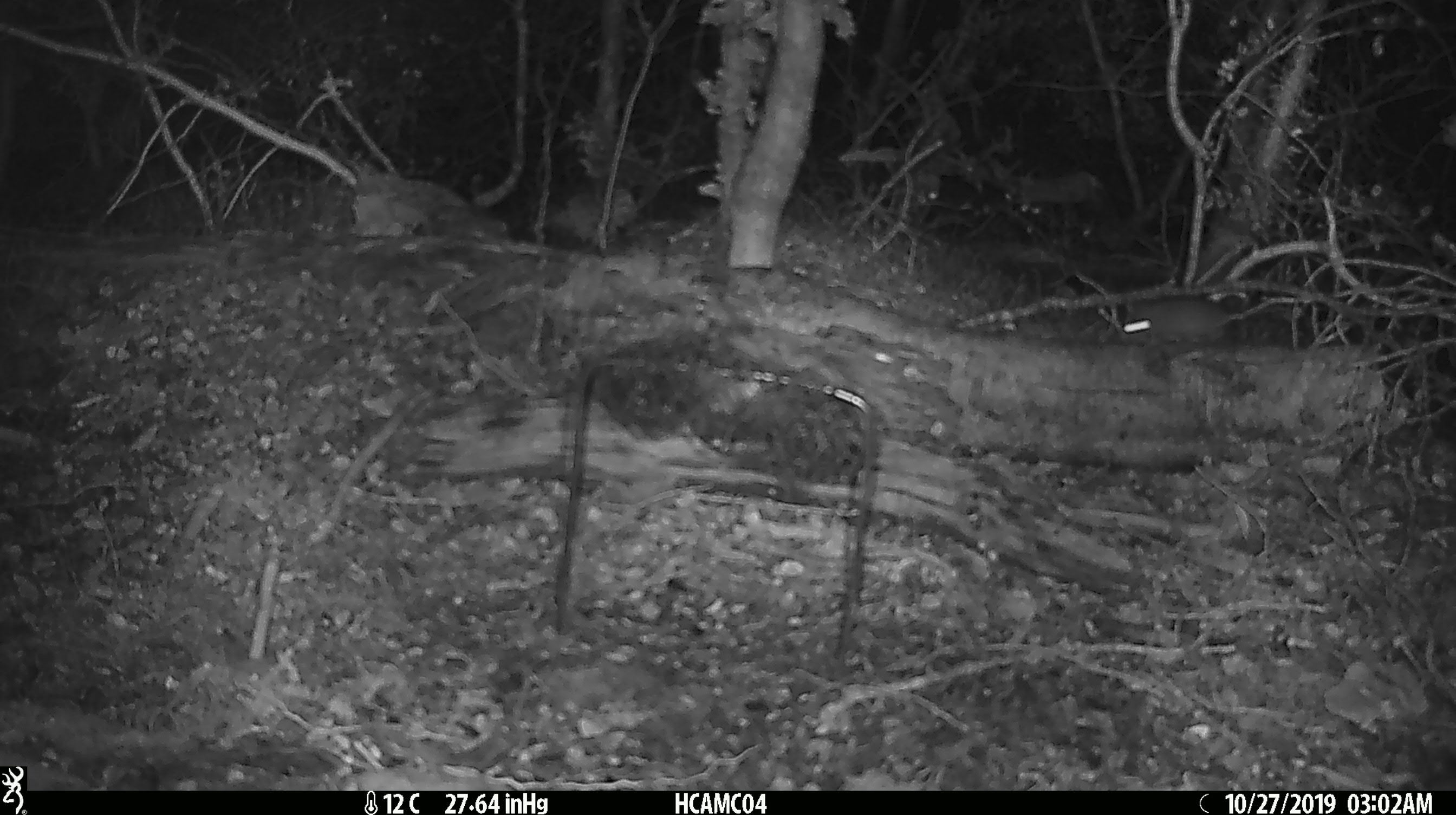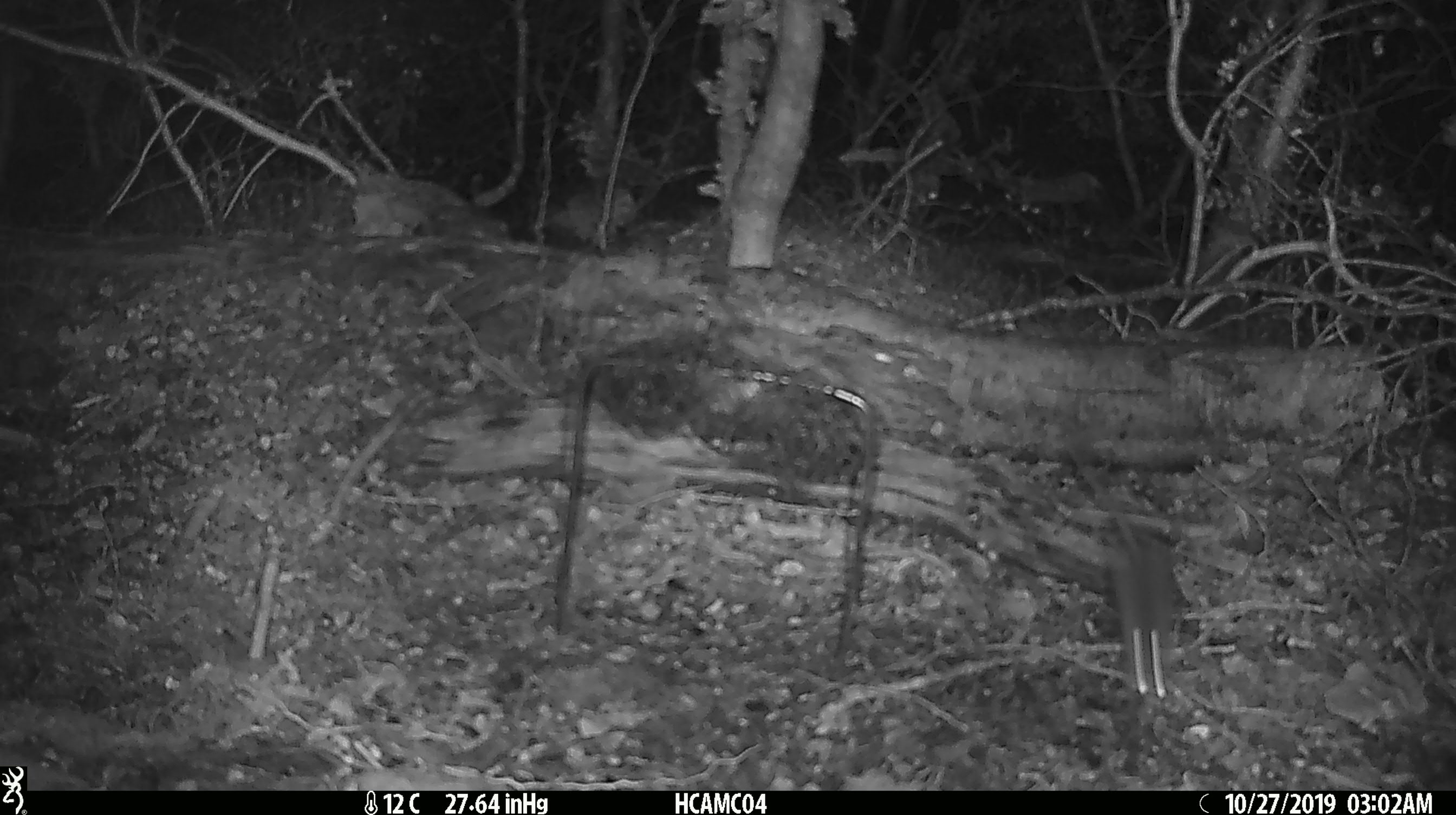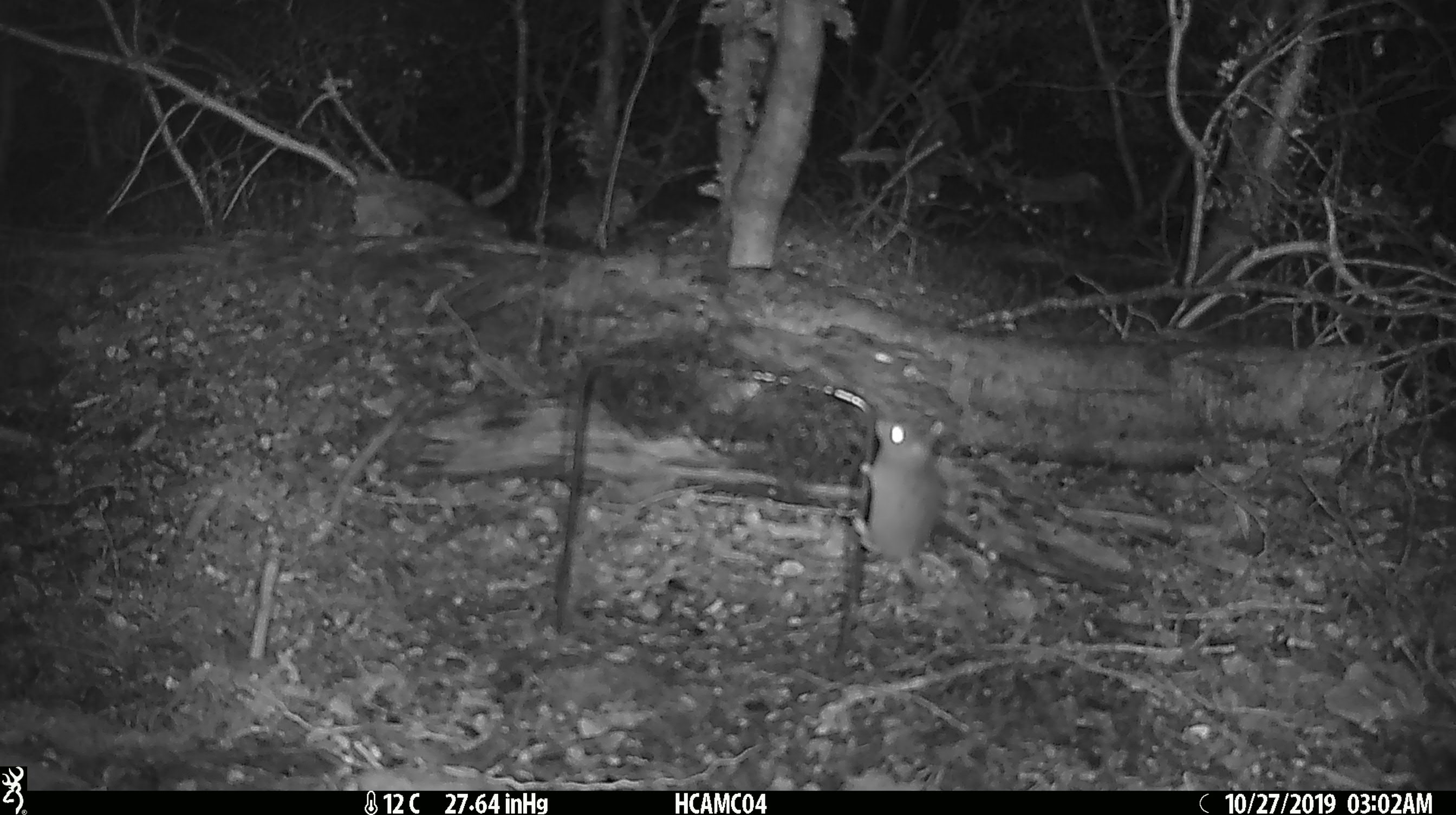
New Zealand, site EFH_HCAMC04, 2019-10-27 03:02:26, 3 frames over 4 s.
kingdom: Animalia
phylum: Chordata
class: Mammalia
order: Rodentia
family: Muridae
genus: Mus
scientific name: Mus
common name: mouse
Mouse (Mus).